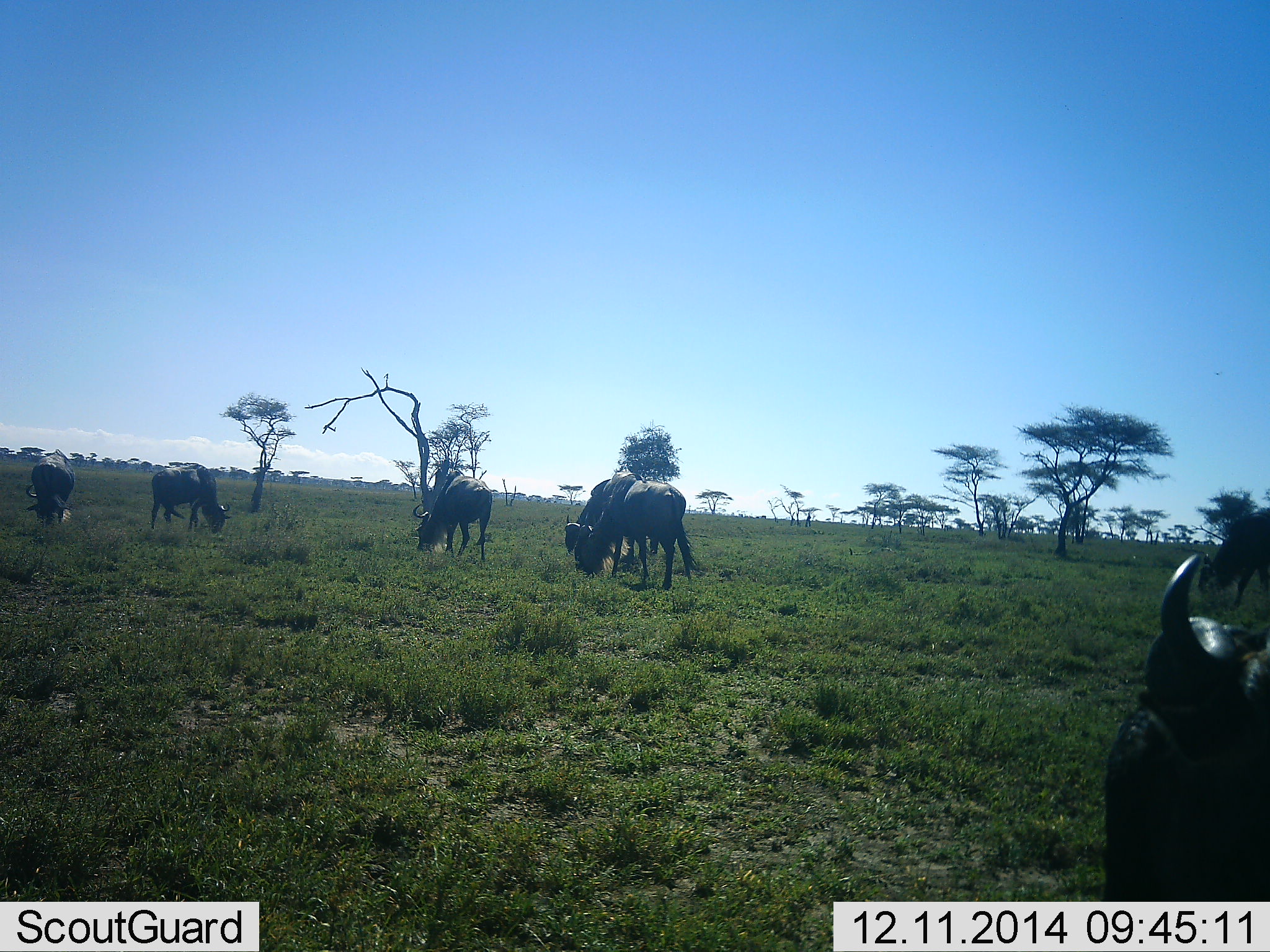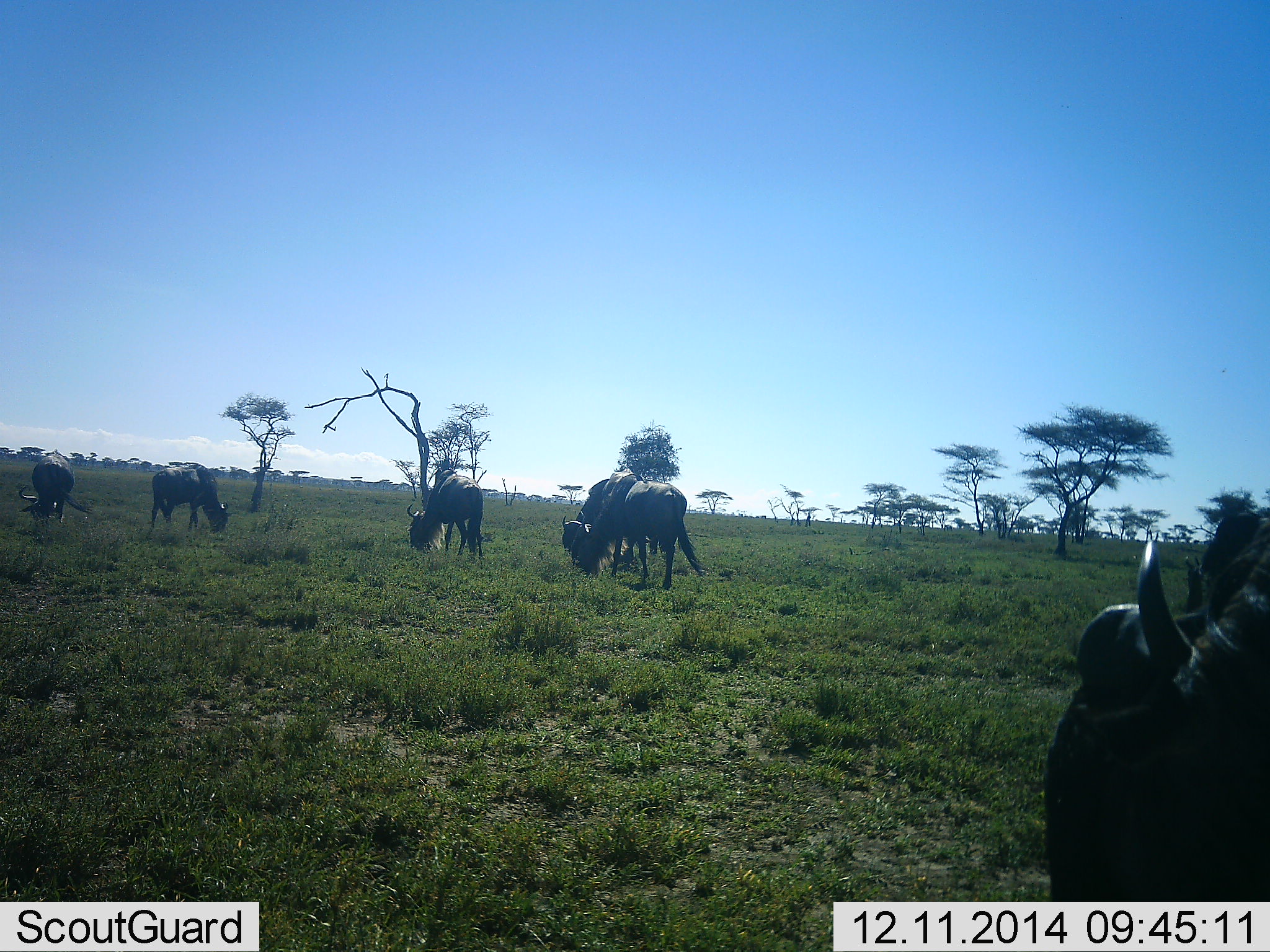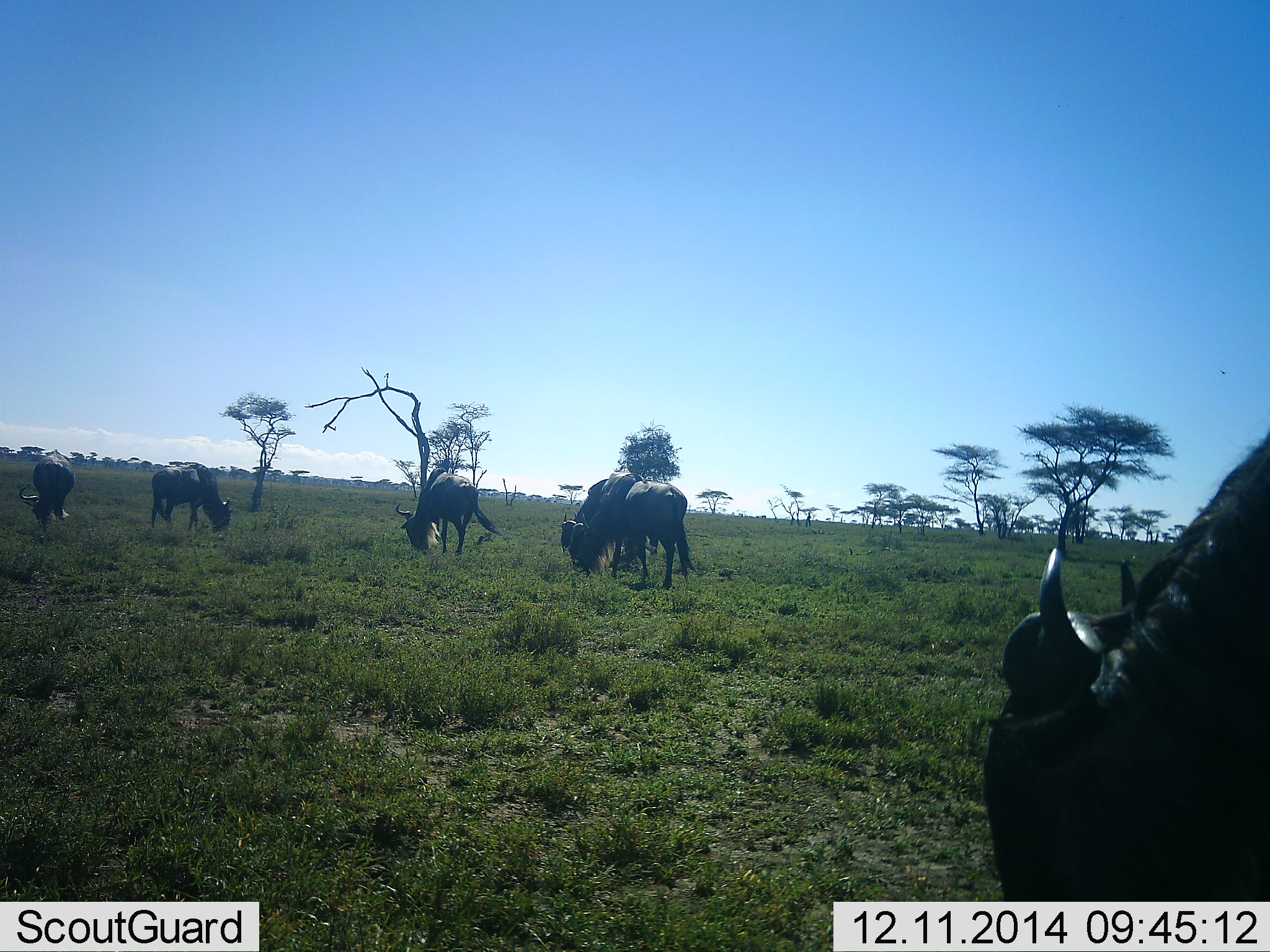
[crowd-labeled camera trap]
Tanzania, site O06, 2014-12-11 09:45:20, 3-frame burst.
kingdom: Animalia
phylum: Chordata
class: Mammalia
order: Artiodactyla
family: Bovidae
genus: Connochaetes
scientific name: Connochaetes taurinus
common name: blue wildebeest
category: wildebeest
Wildebeest (blue wildebeest) (Connochaetes taurinus), count 7. Behavior (volunteer vote fractions): standing 20%, resting 10%, moving 10%, interacting 0%. Young present (vote fraction): 0%. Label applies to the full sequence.